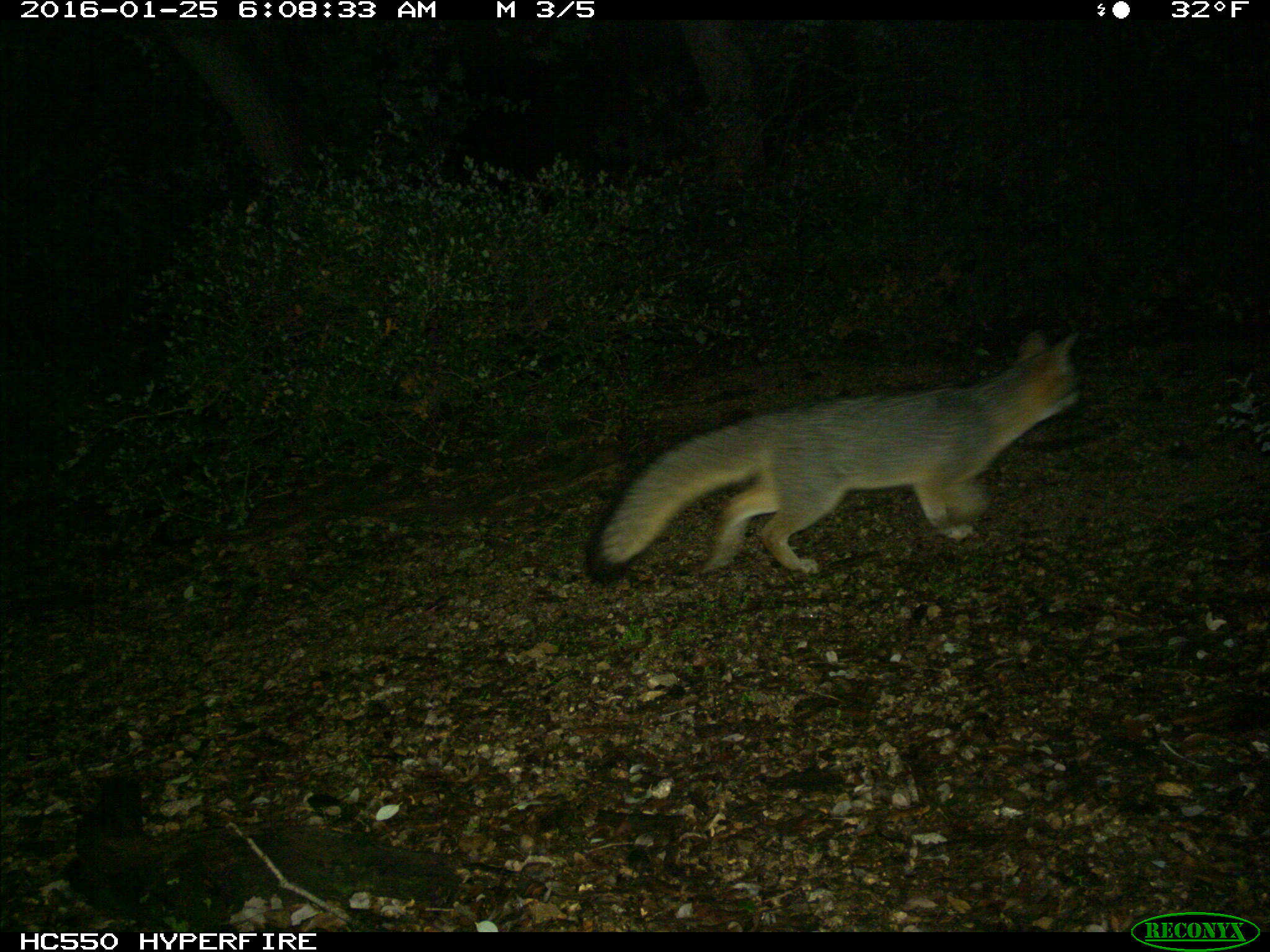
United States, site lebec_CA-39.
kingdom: Animalia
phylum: Chordata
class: Mammalia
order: Carnivora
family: Canidae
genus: Urocyon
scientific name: Urocyon cinereoargenteus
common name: gray fox